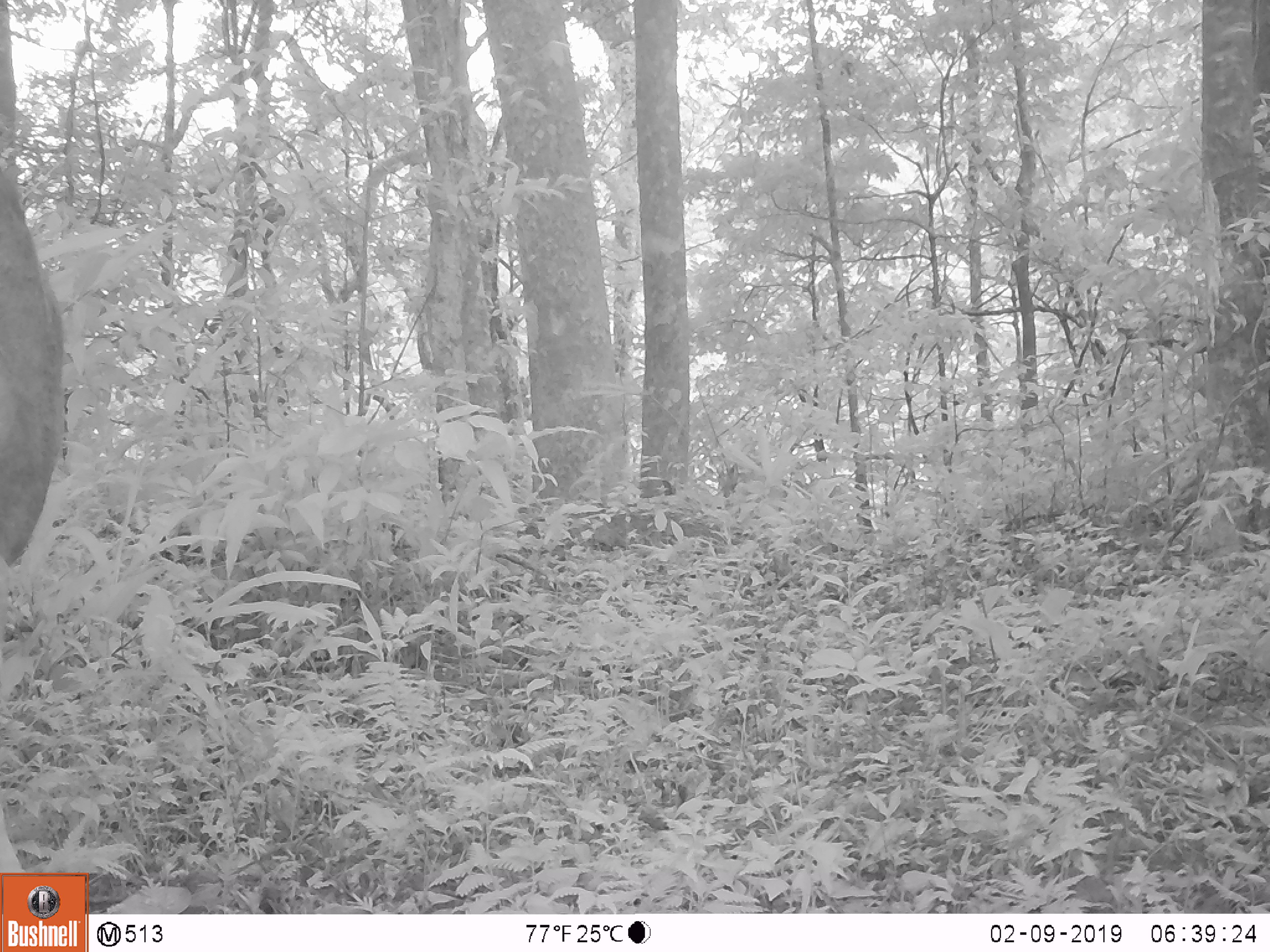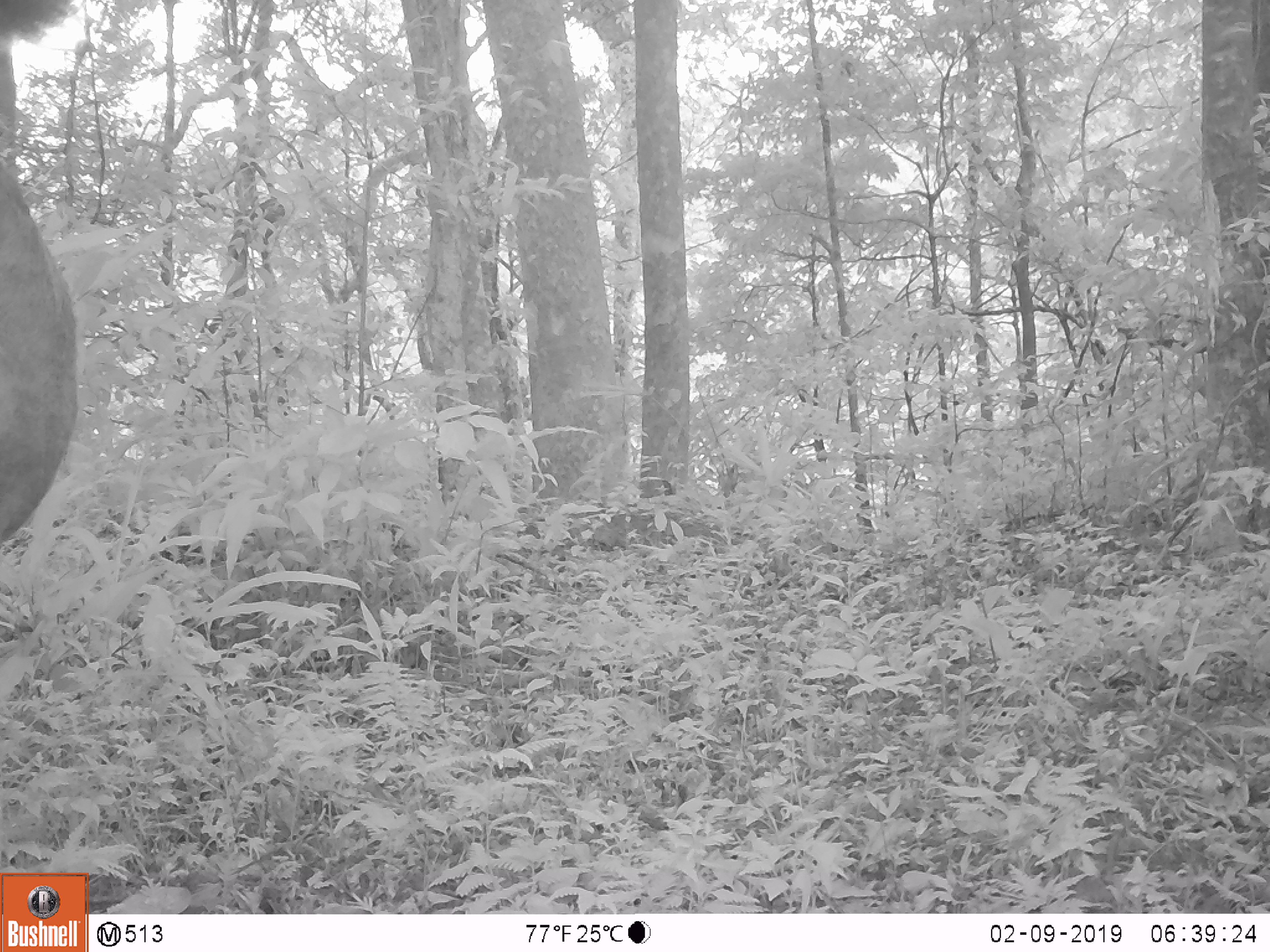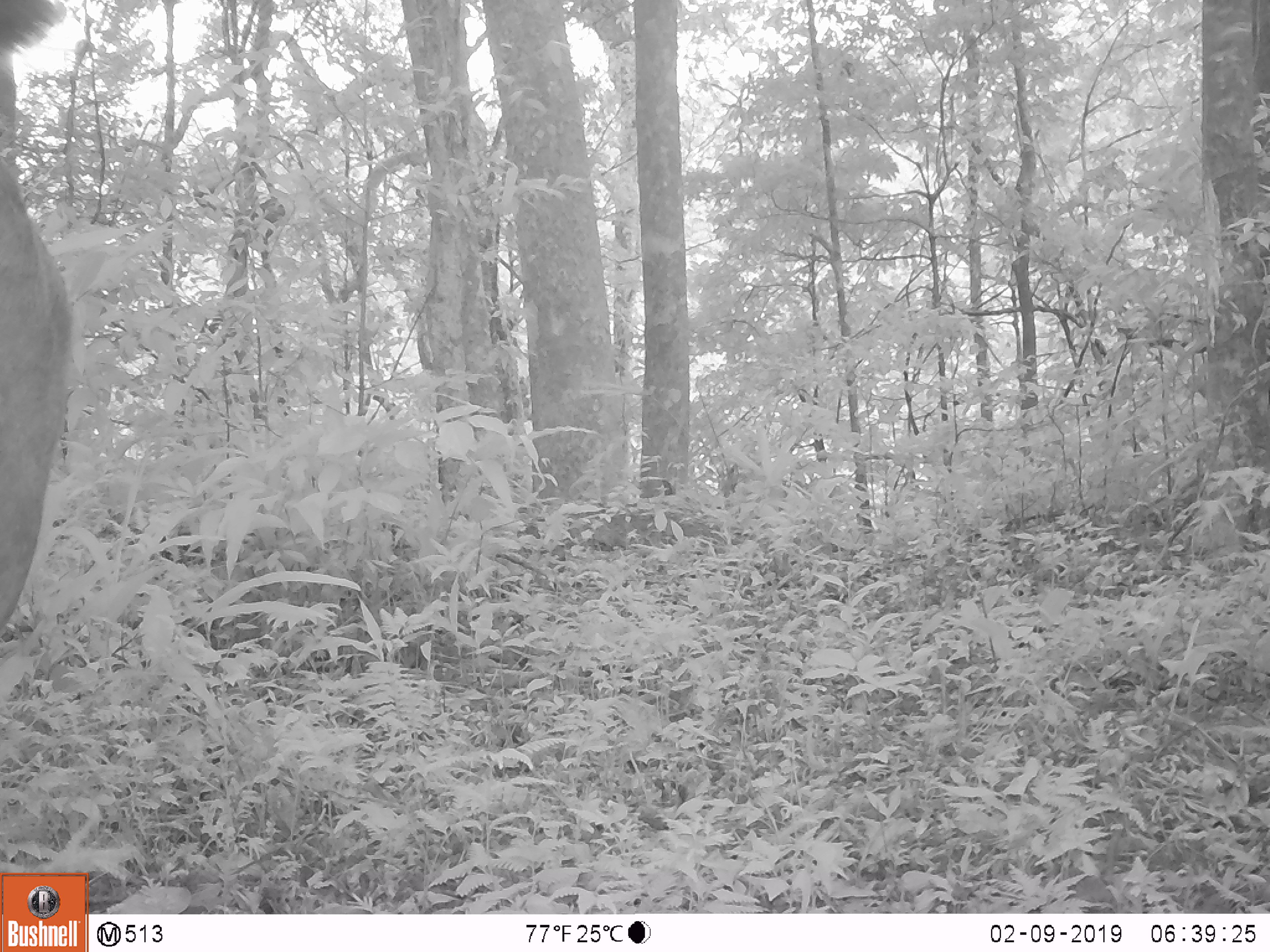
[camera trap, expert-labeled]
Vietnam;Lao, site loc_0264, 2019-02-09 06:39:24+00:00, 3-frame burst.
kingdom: Animalia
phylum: Chordata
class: Mammalia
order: Artiodactyla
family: Cervidae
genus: Rusa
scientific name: Rusa unicolor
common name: sambar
Sambar (Rusa unicolor). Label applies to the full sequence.